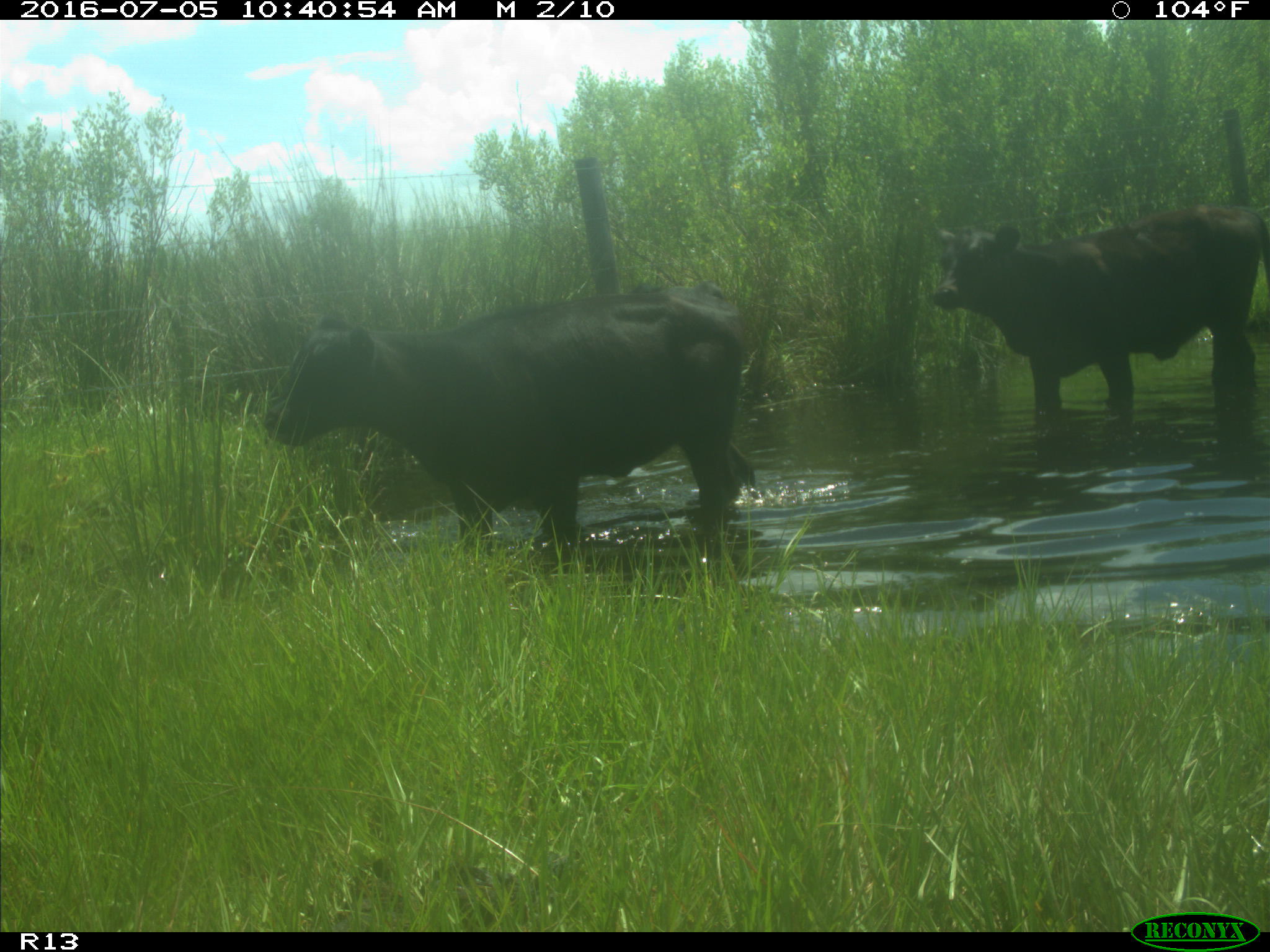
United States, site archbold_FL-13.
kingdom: Animalia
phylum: Chordata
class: Mammalia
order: Artiodactyla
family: Bovidae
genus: Bos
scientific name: Bos taurus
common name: domestic cow